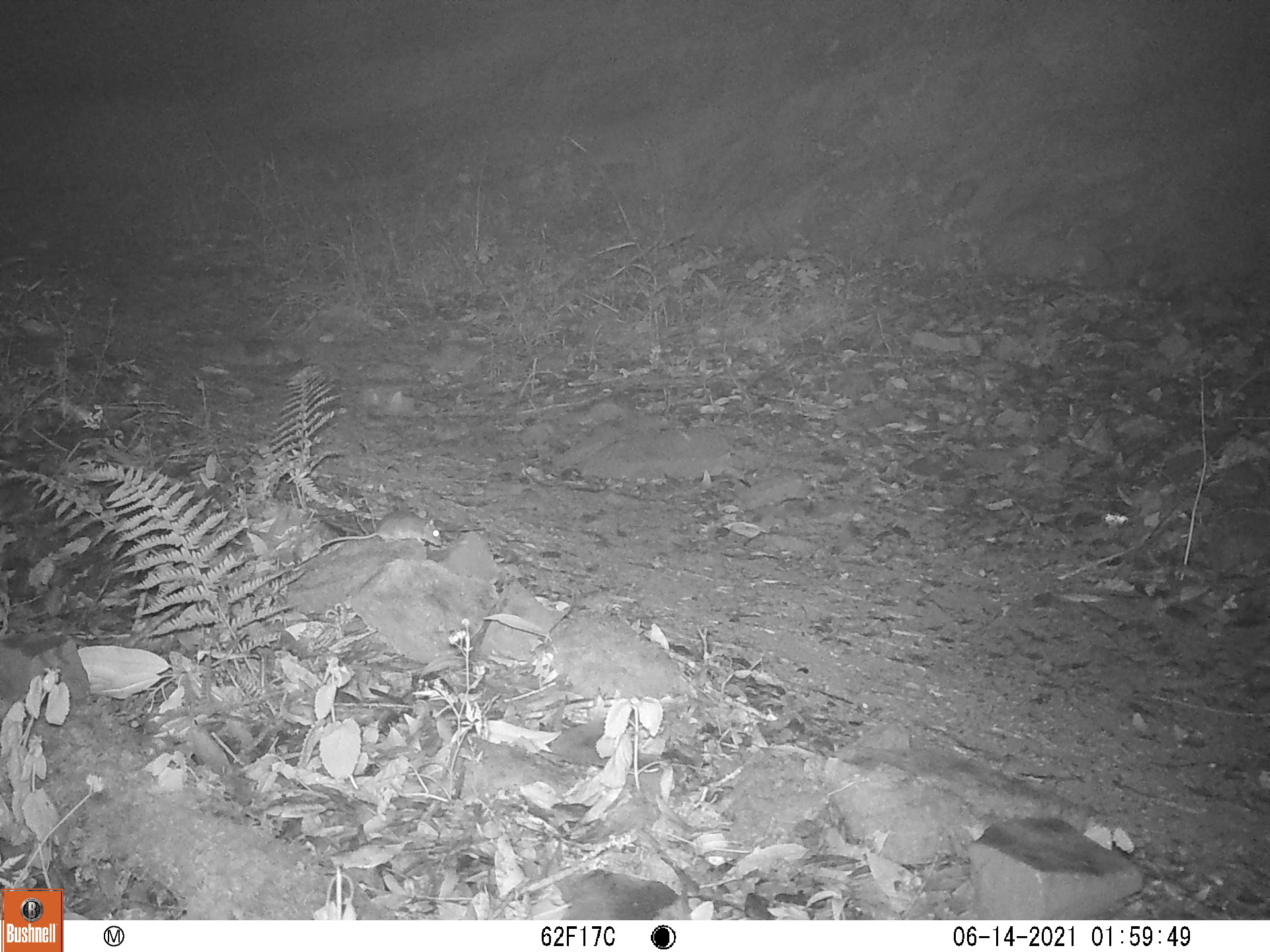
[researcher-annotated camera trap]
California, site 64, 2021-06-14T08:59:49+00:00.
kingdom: Animalia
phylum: Chordata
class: Mammalia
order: Rodentia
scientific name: Rodentia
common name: mouse or rat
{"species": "mouse or rat (Rodentia)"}